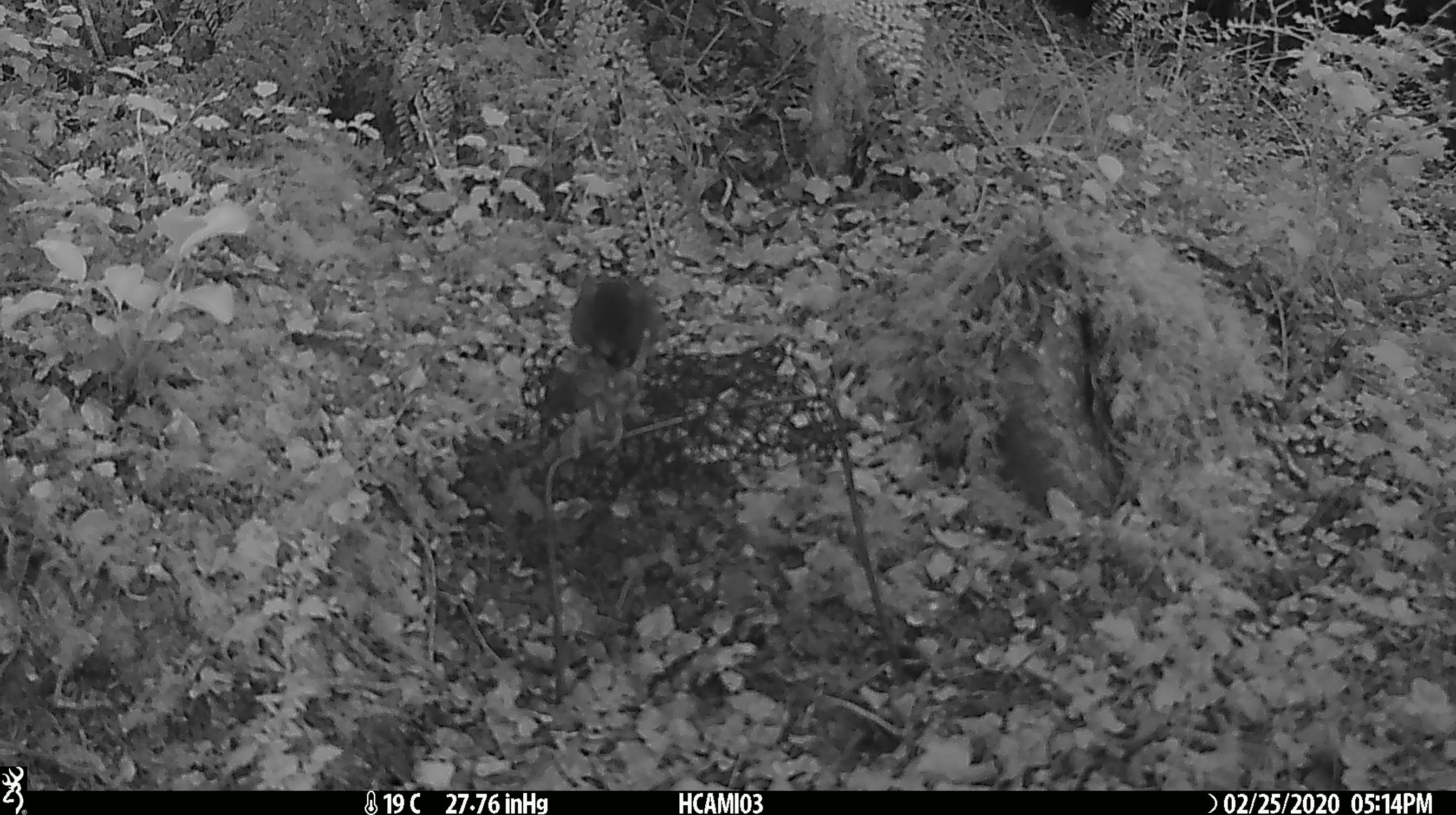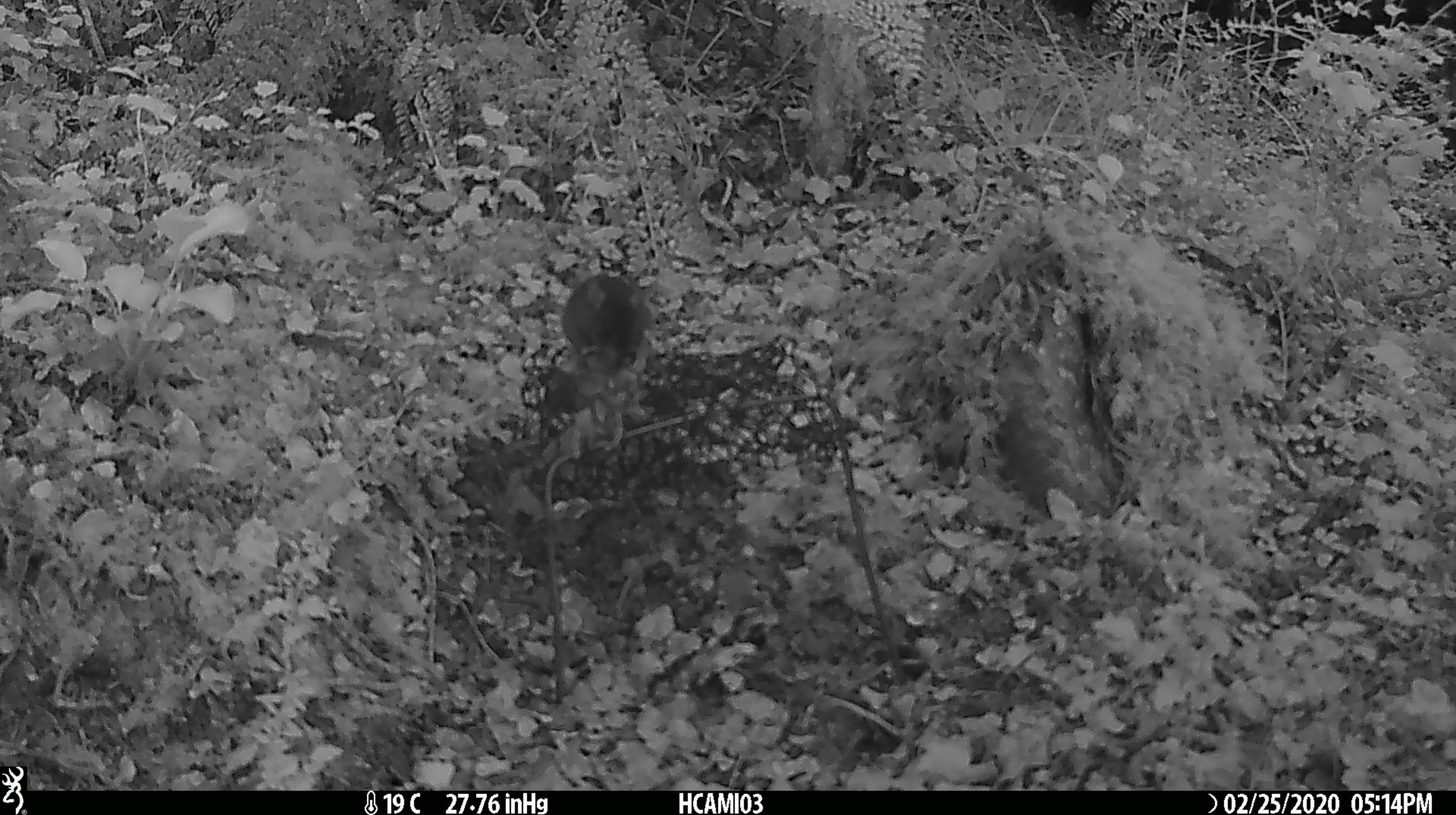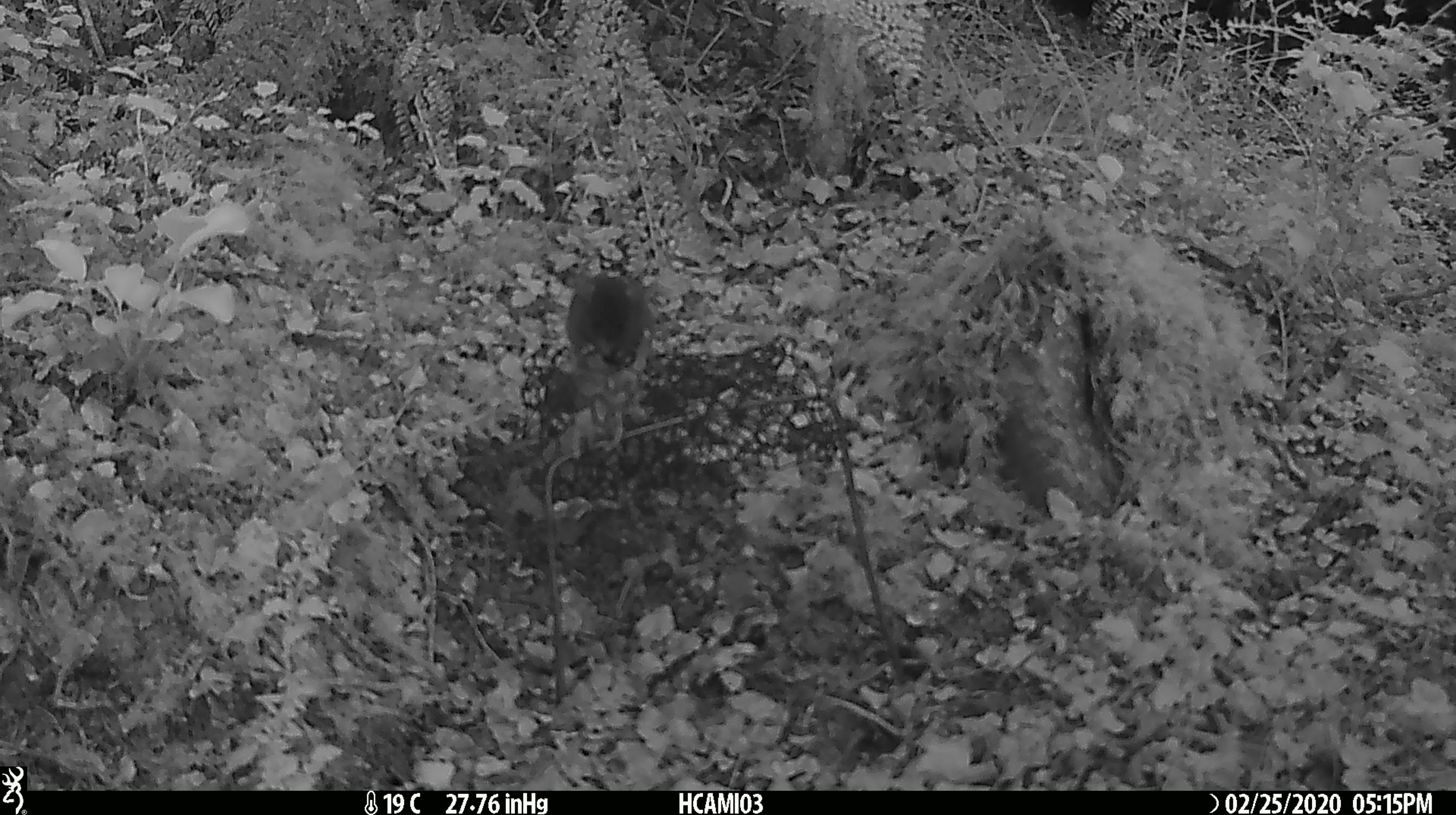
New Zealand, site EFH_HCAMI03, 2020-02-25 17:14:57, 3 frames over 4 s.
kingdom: Animalia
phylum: Chordata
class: Mammalia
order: Rodentia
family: Muridae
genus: Mus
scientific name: Mus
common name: mouse